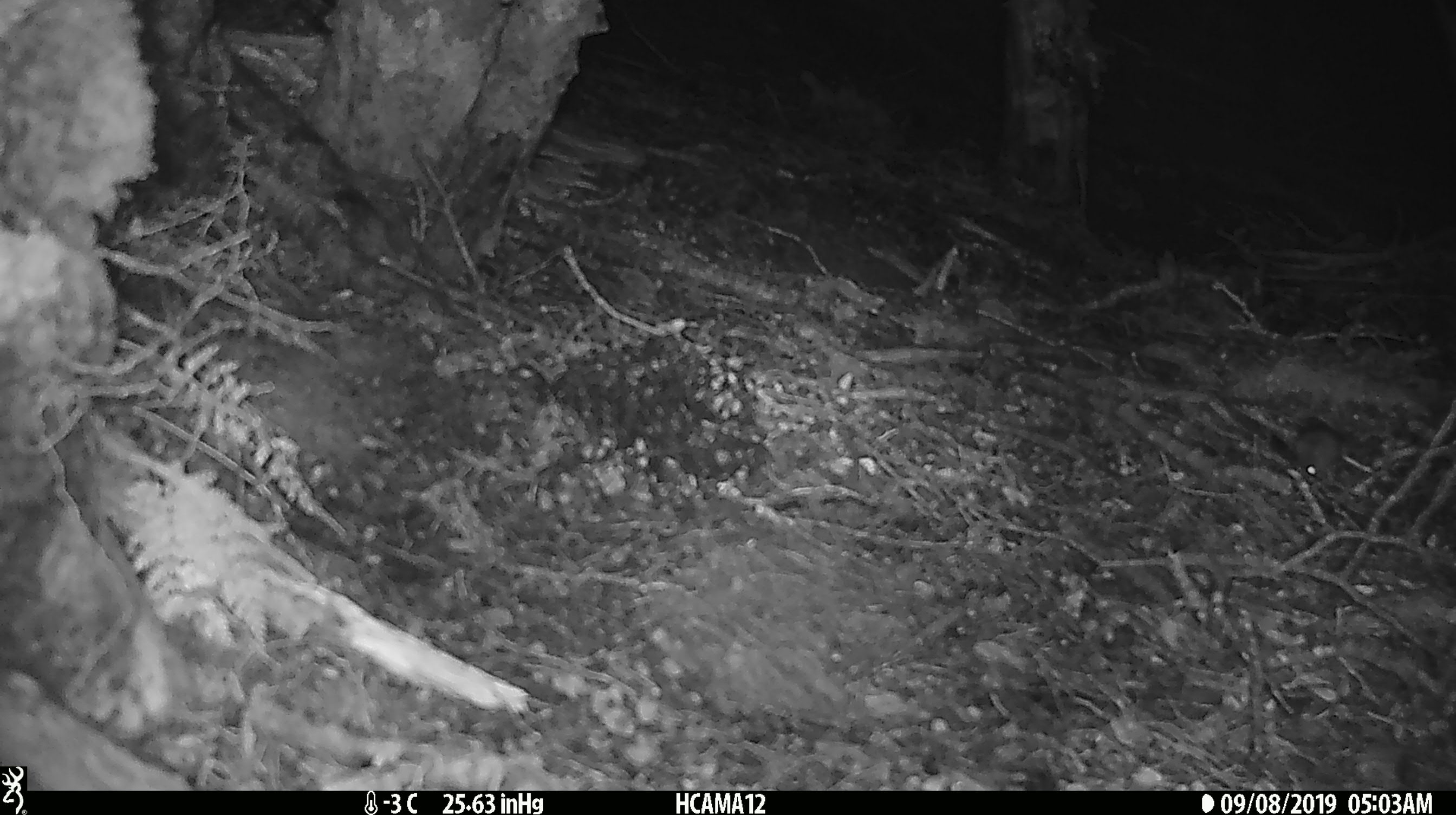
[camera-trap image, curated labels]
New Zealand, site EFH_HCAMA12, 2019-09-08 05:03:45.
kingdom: Animalia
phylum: Chordata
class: Mammalia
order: Rodentia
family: Muridae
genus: Mus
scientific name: Mus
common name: mouse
Mouse (Mus).